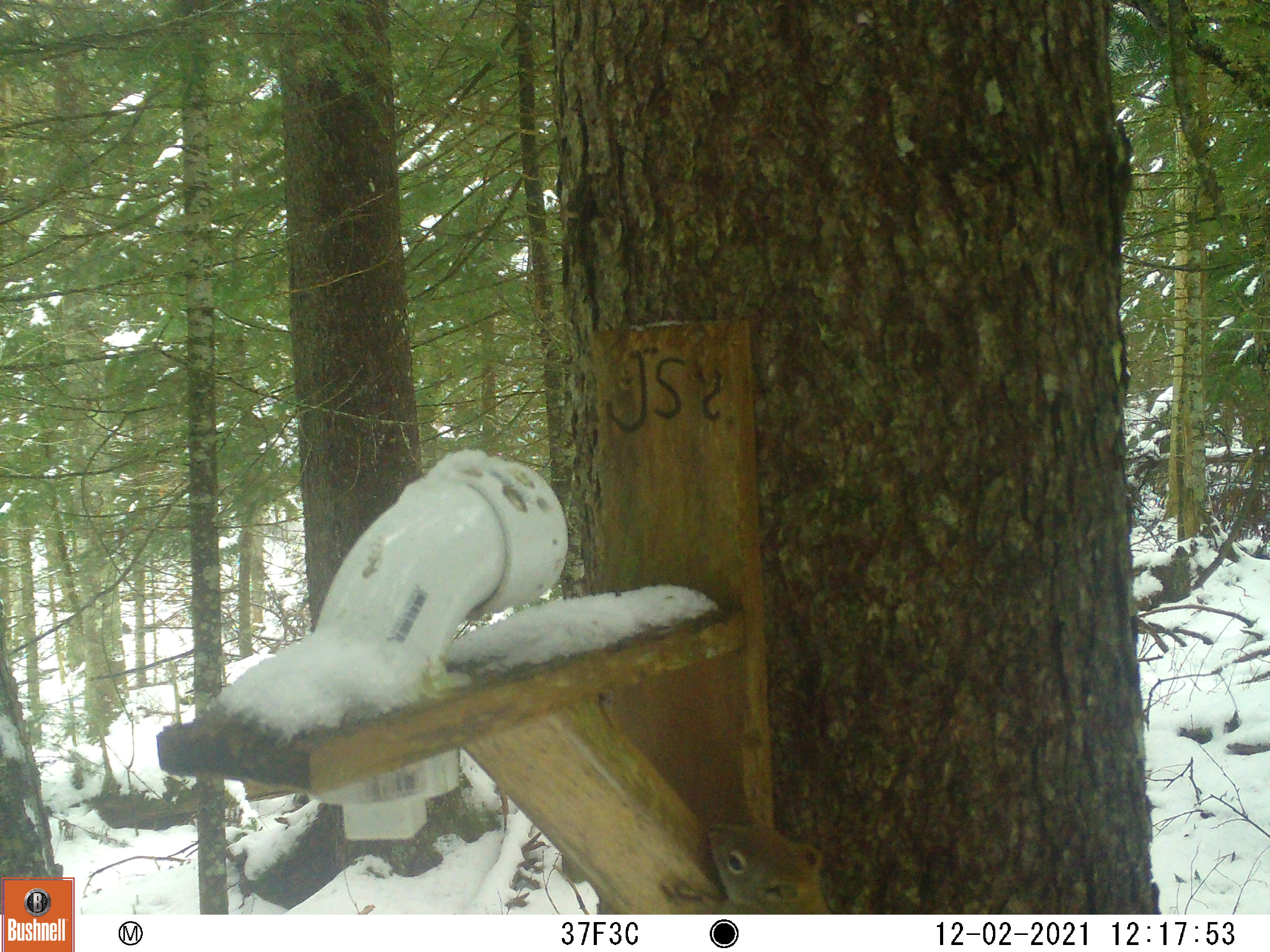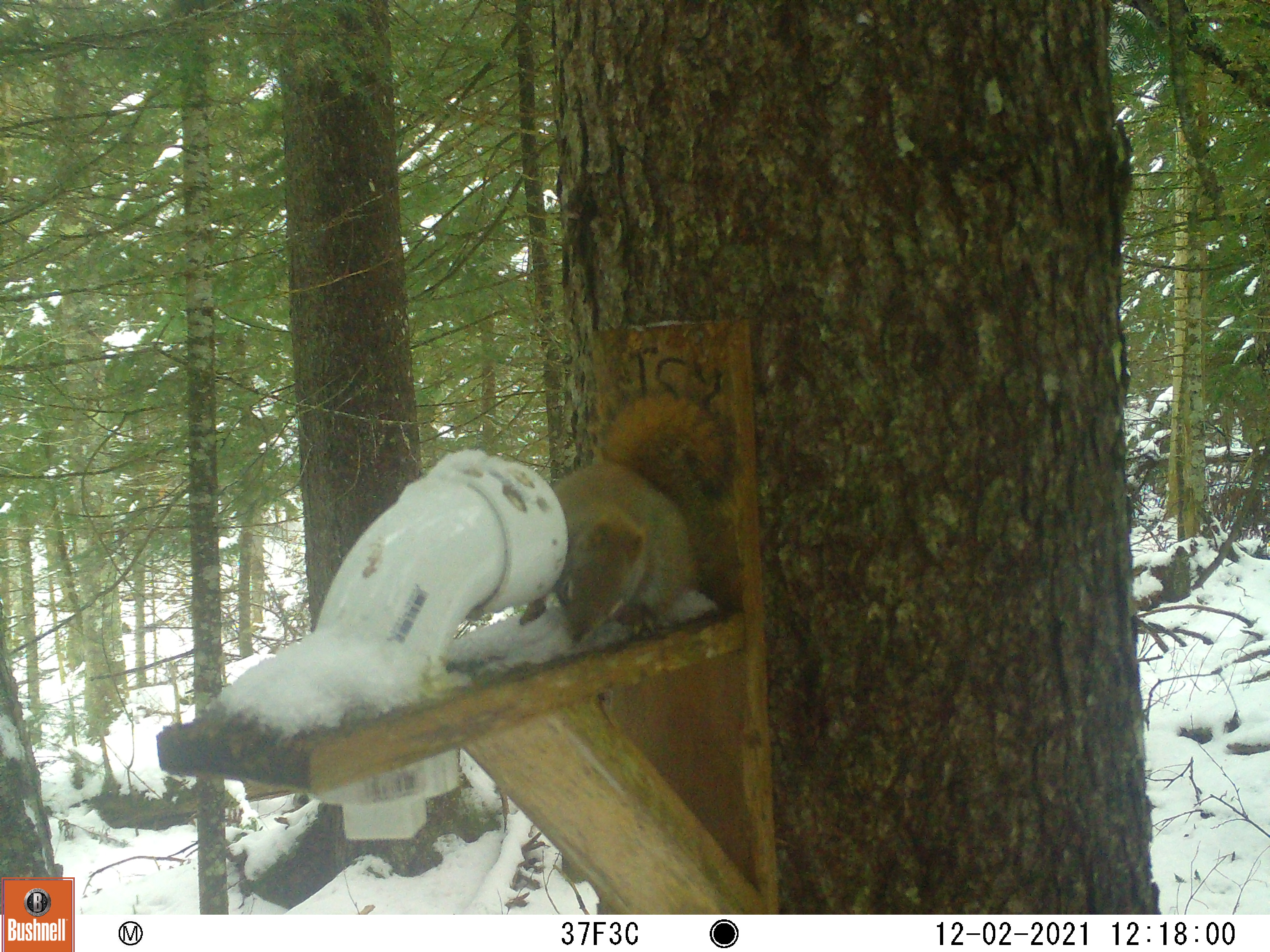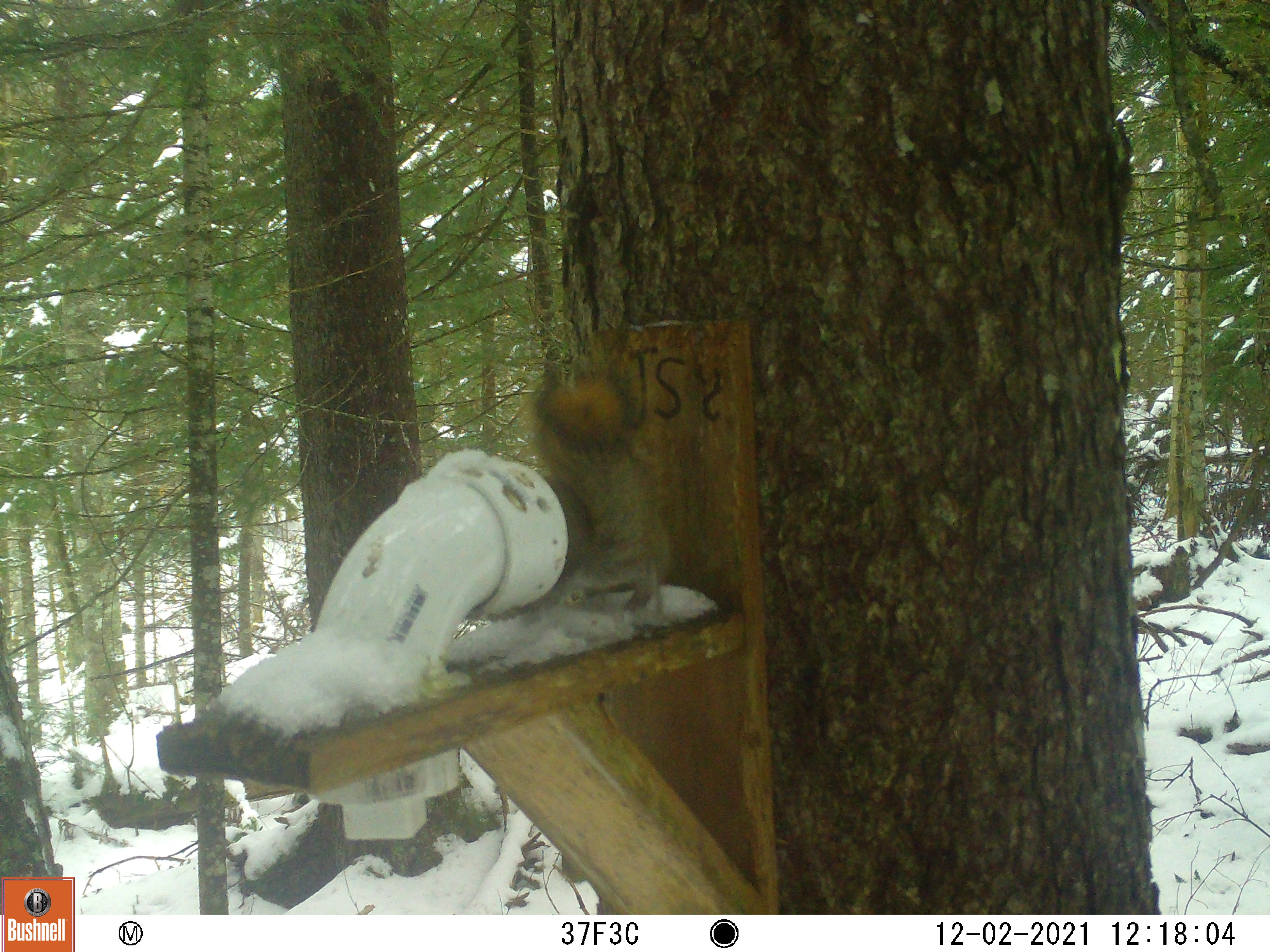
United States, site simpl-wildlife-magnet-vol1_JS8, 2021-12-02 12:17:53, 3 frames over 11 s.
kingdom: Animalia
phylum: Chordata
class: Mammalia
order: Rodentia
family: Sciuridae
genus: Tamiasciurus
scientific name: Tamiasciurus hudsonicus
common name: red squirrel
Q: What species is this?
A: Red squirrel (Tamiasciurus hudsonicus).